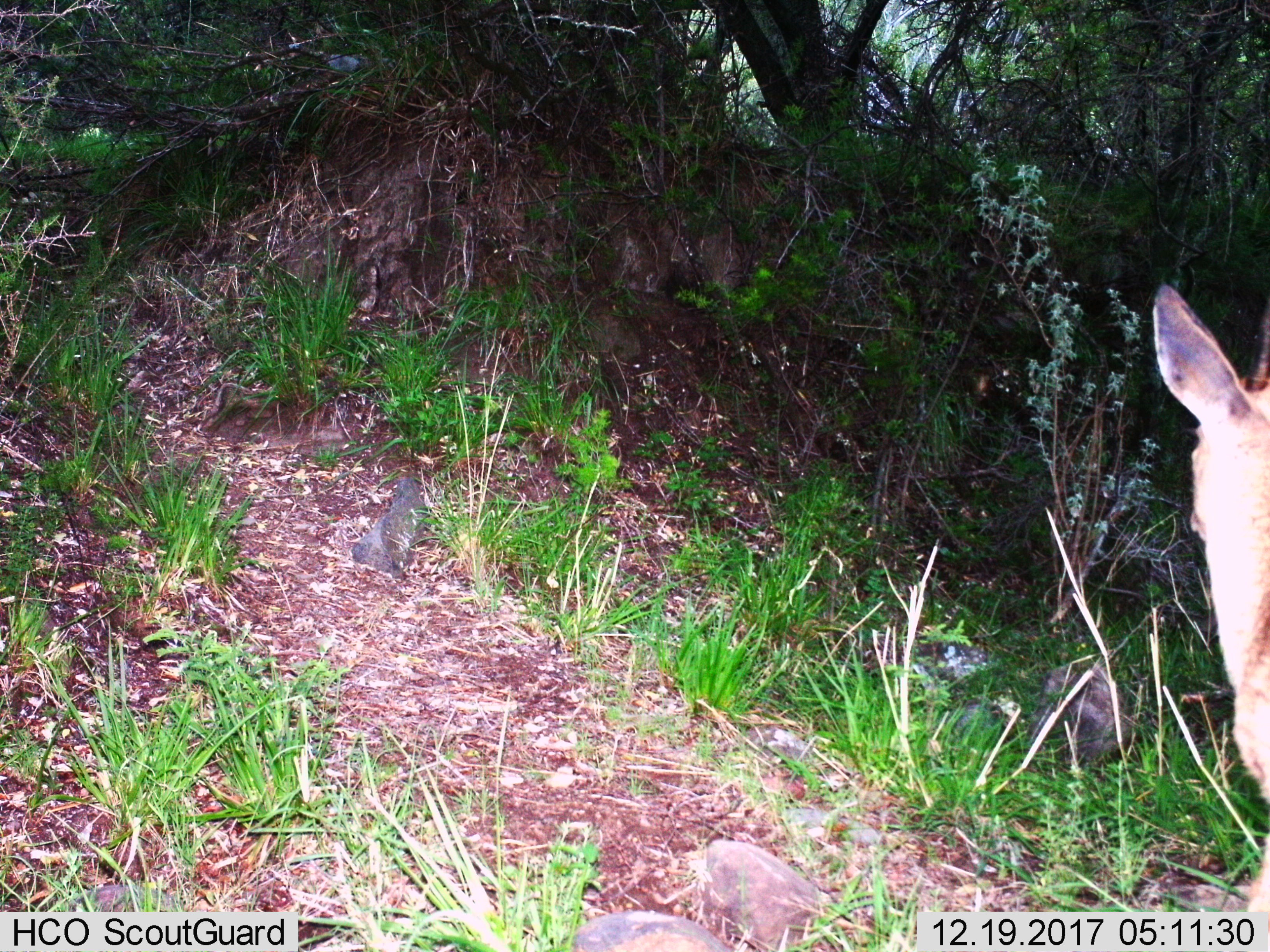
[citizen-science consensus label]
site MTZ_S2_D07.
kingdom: Animalia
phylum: Chordata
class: Mammalia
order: Artiodactyla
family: Bovidae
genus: Sylvicapra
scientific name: Sylvicapra grimmia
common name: common duiker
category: duikercommongrey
Duikercommongrey (common duiker) (Sylvicapra grimmia), count 1. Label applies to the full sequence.